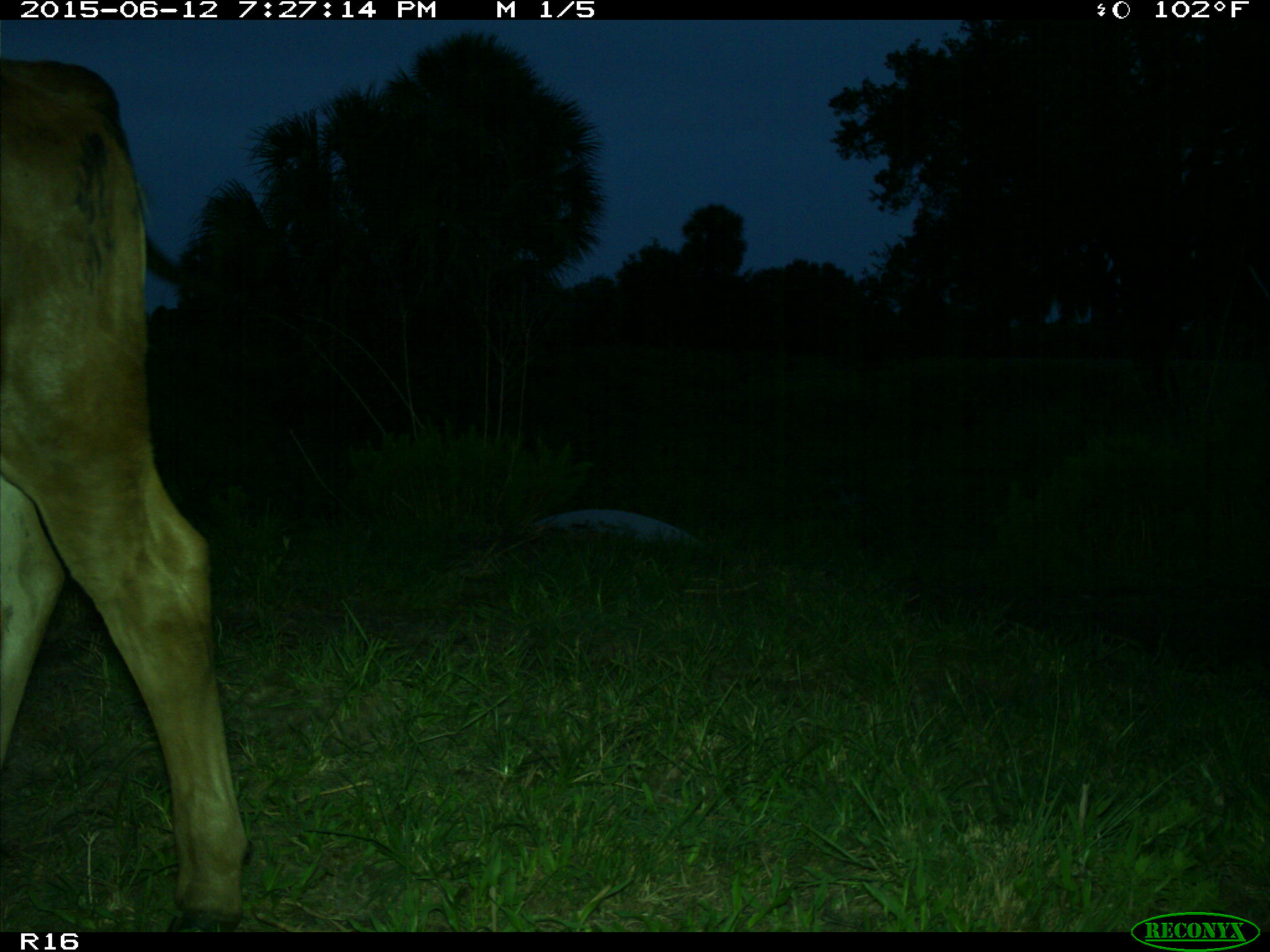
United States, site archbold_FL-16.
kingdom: Animalia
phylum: Chordata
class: Mammalia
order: Artiodactyla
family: Bovidae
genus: Bos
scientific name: Bos taurus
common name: domestic cow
Bos taurus (domestic cow).